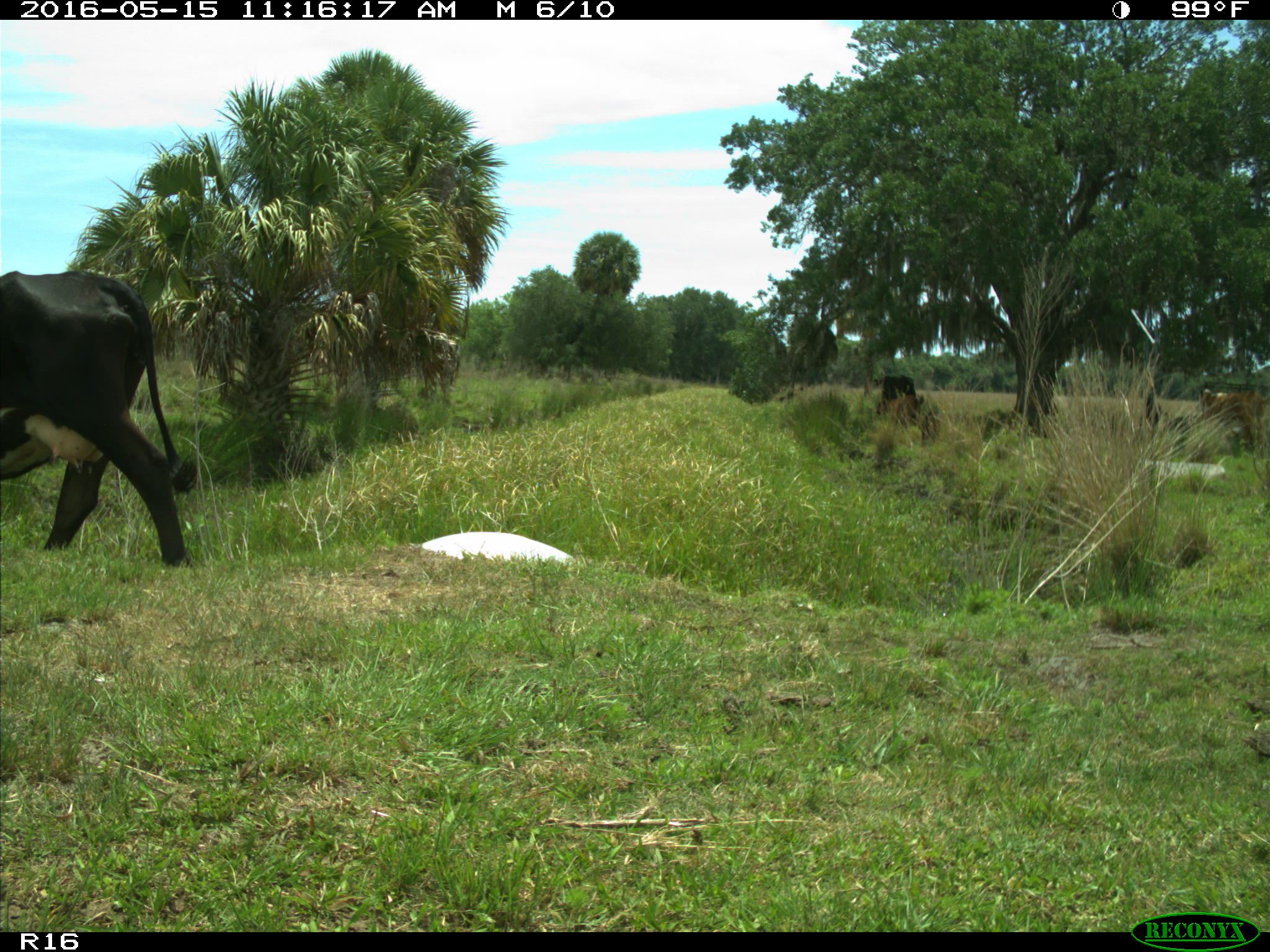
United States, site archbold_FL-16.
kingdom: Animalia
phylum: Chordata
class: Mammalia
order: Artiodactyla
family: Bovidae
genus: Bos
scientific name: Bos taurus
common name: domestic cow